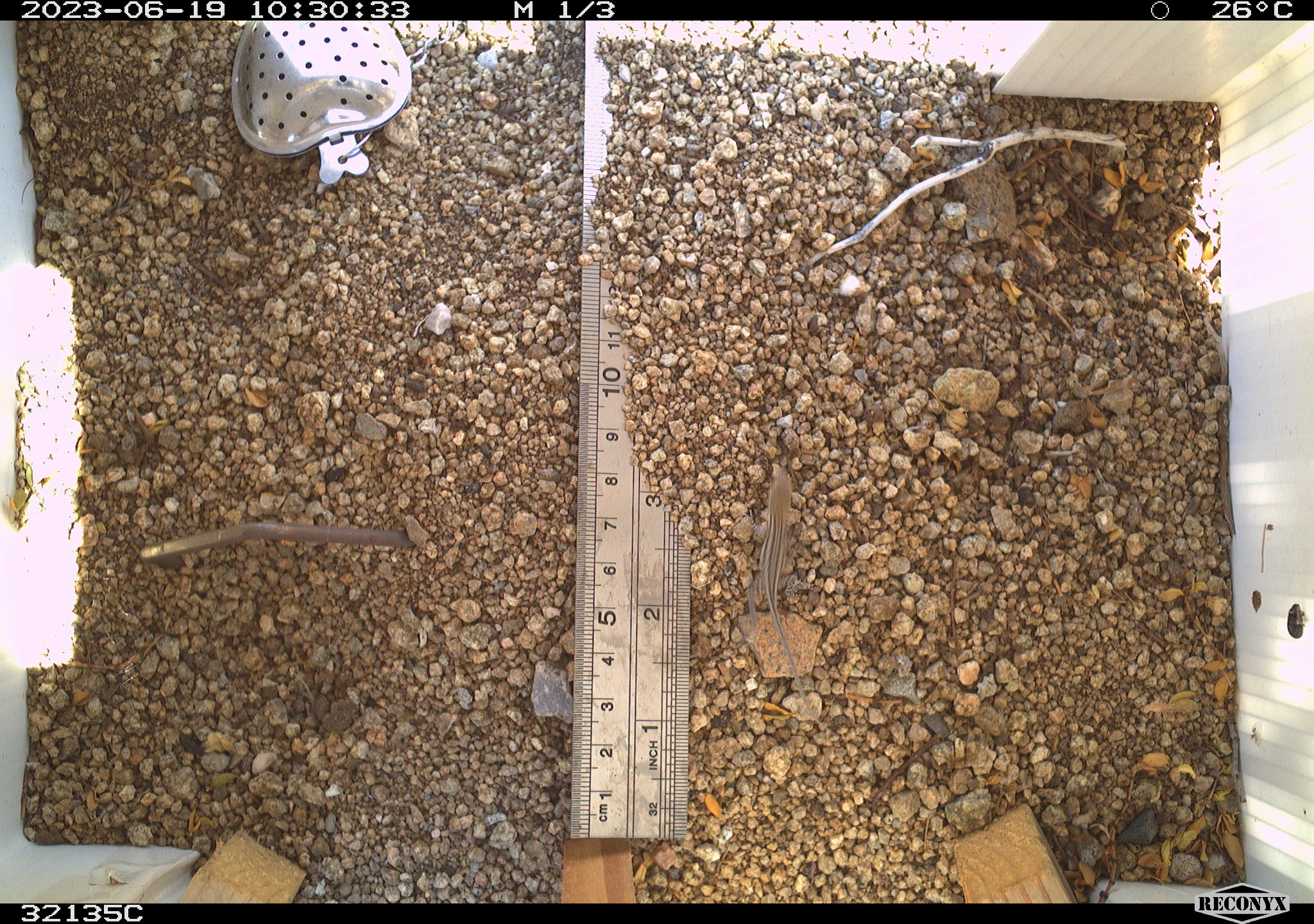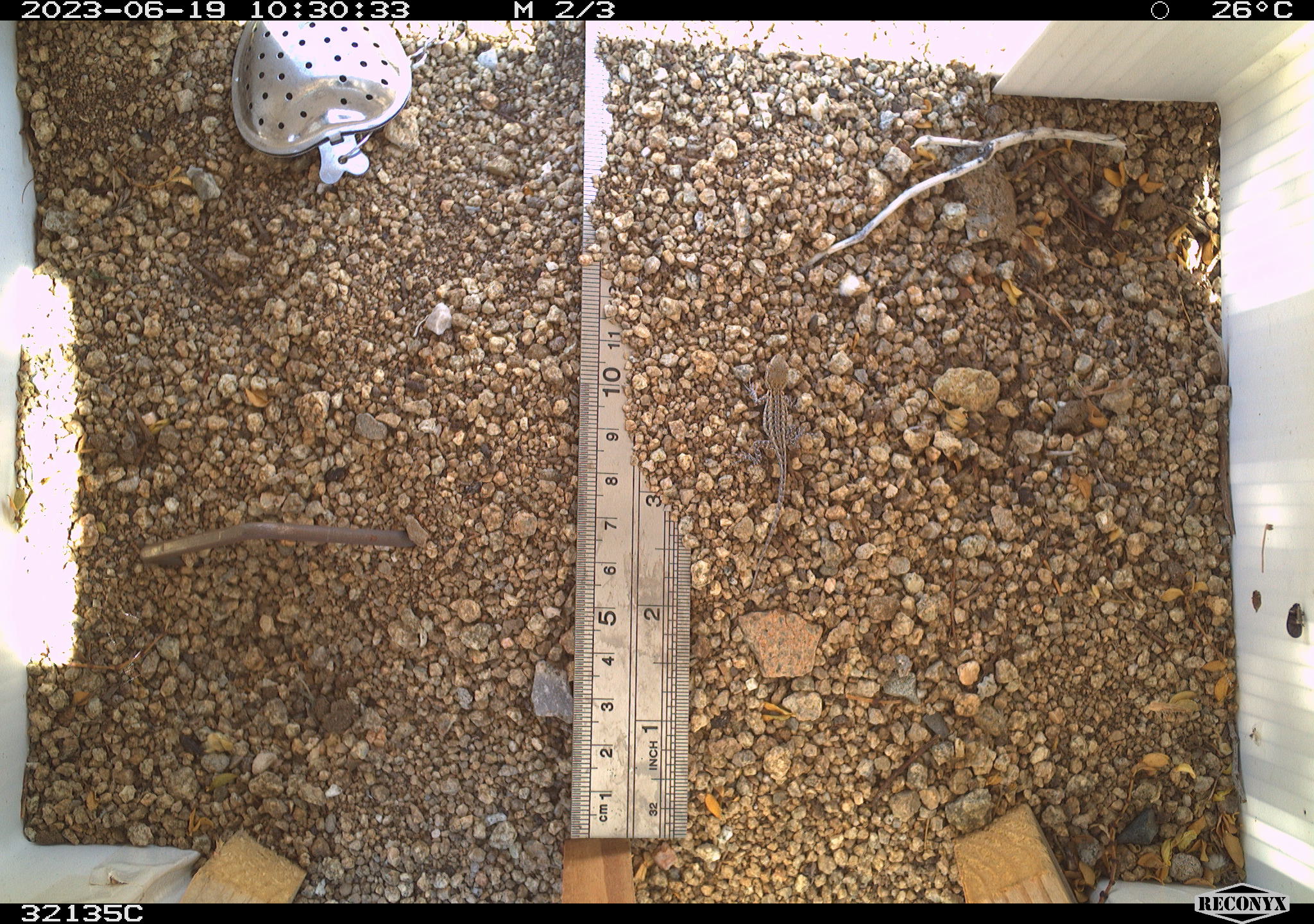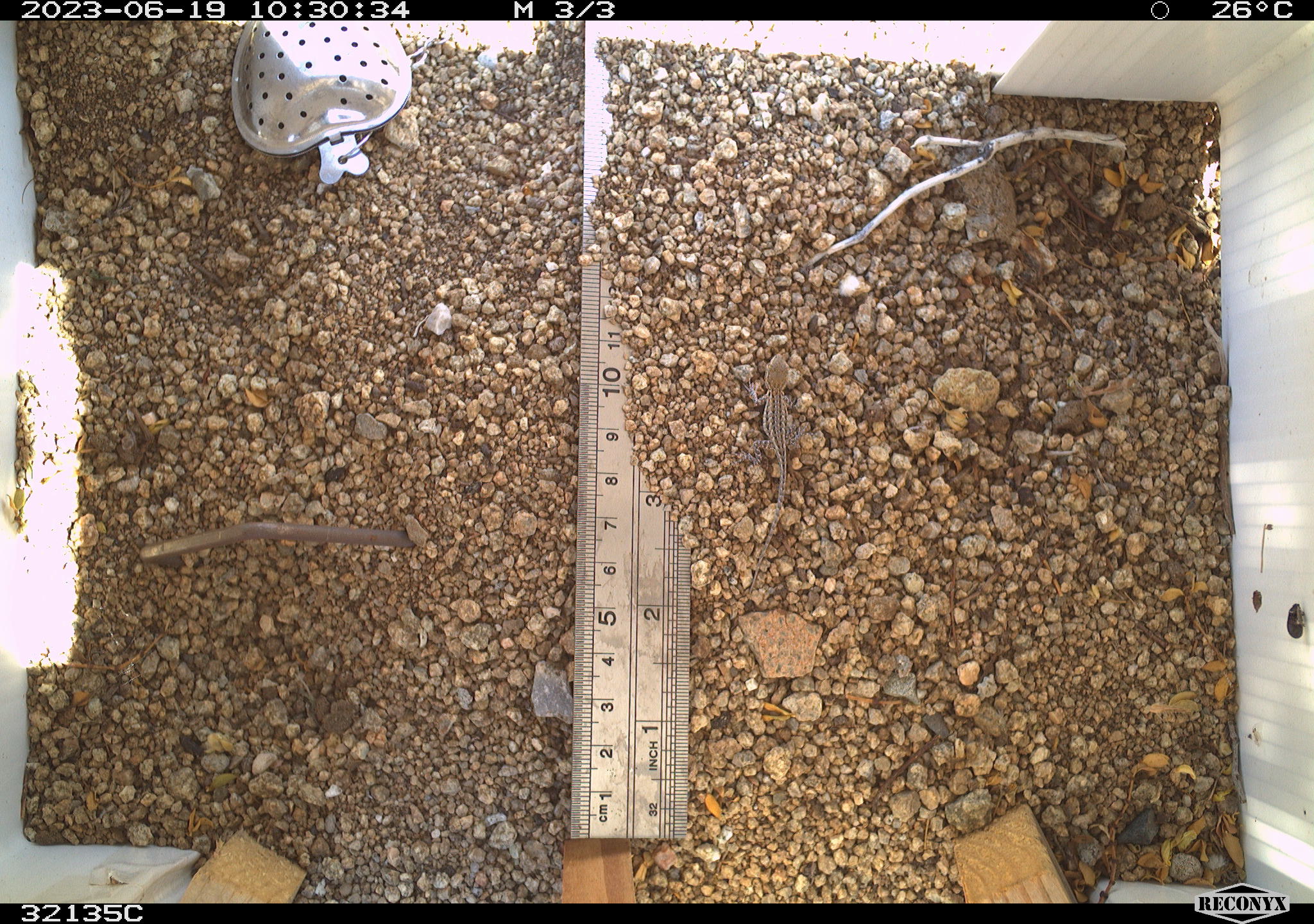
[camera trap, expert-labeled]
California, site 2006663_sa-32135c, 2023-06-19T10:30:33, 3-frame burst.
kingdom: Animalia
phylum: Chordata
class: Reptilia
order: Squamata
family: Phrynosomatidae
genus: Uta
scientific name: Uta stansburiana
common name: common side-blotched lizard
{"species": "common side-blotched lizard (Uta stansburiana)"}